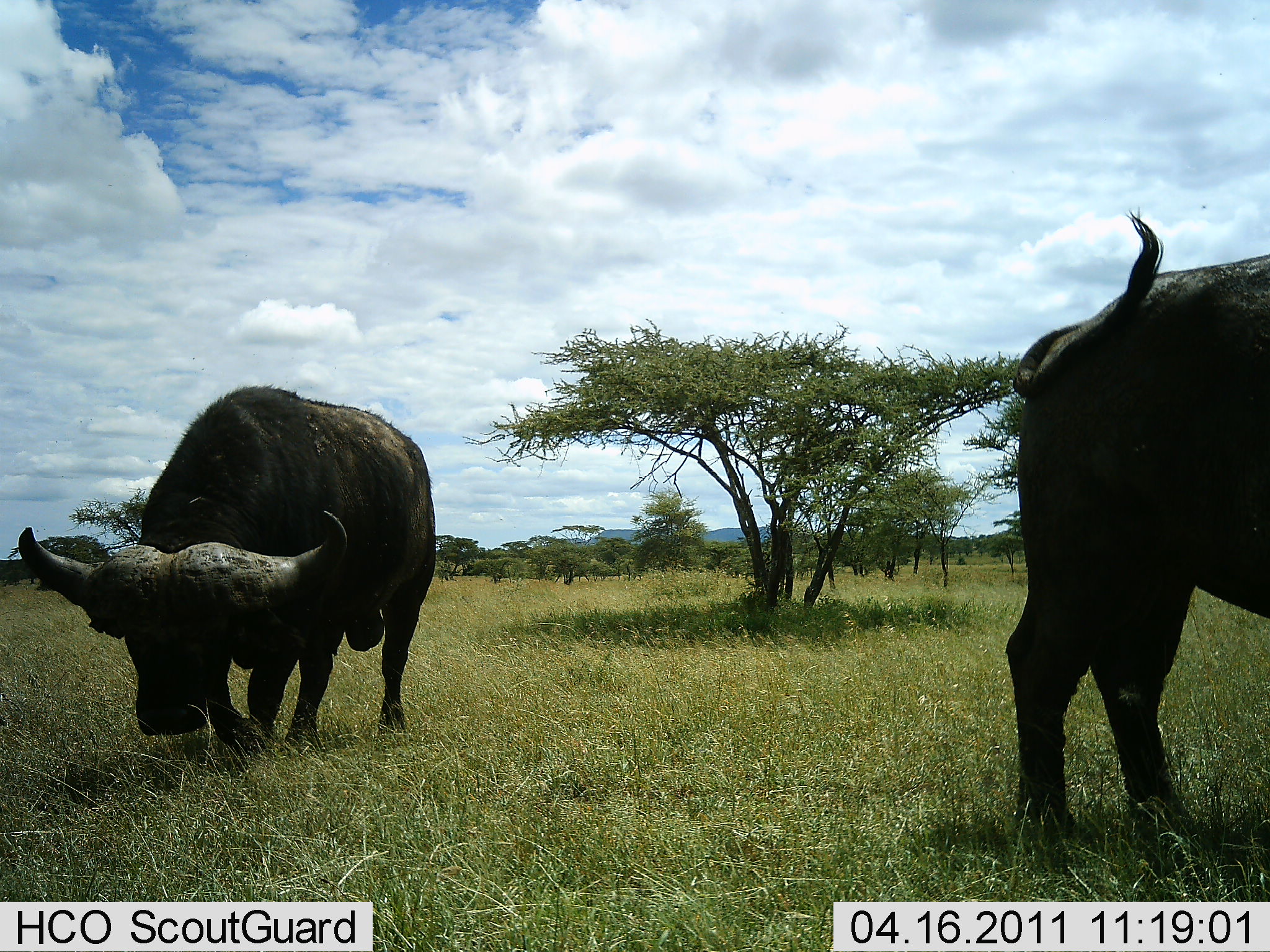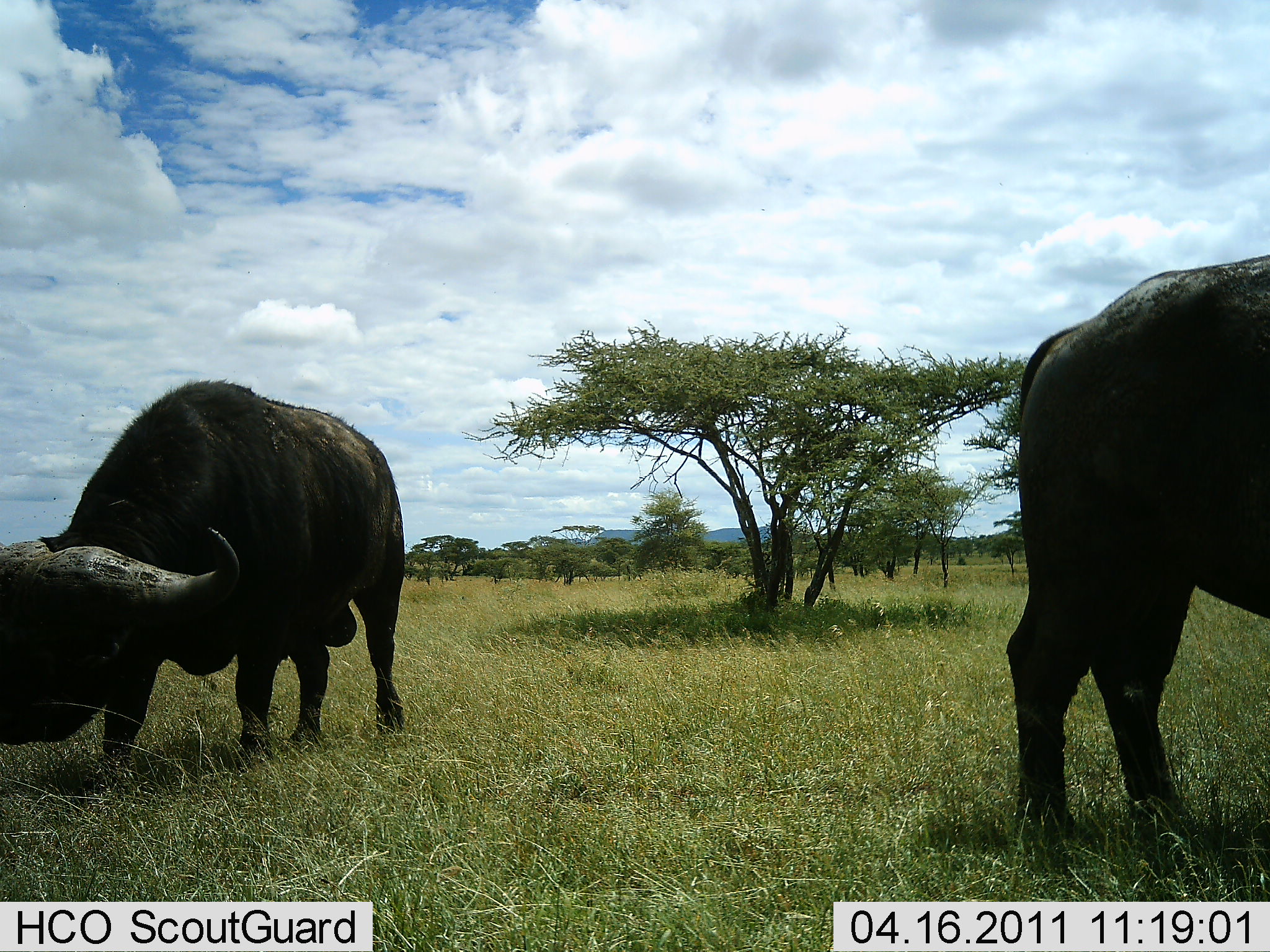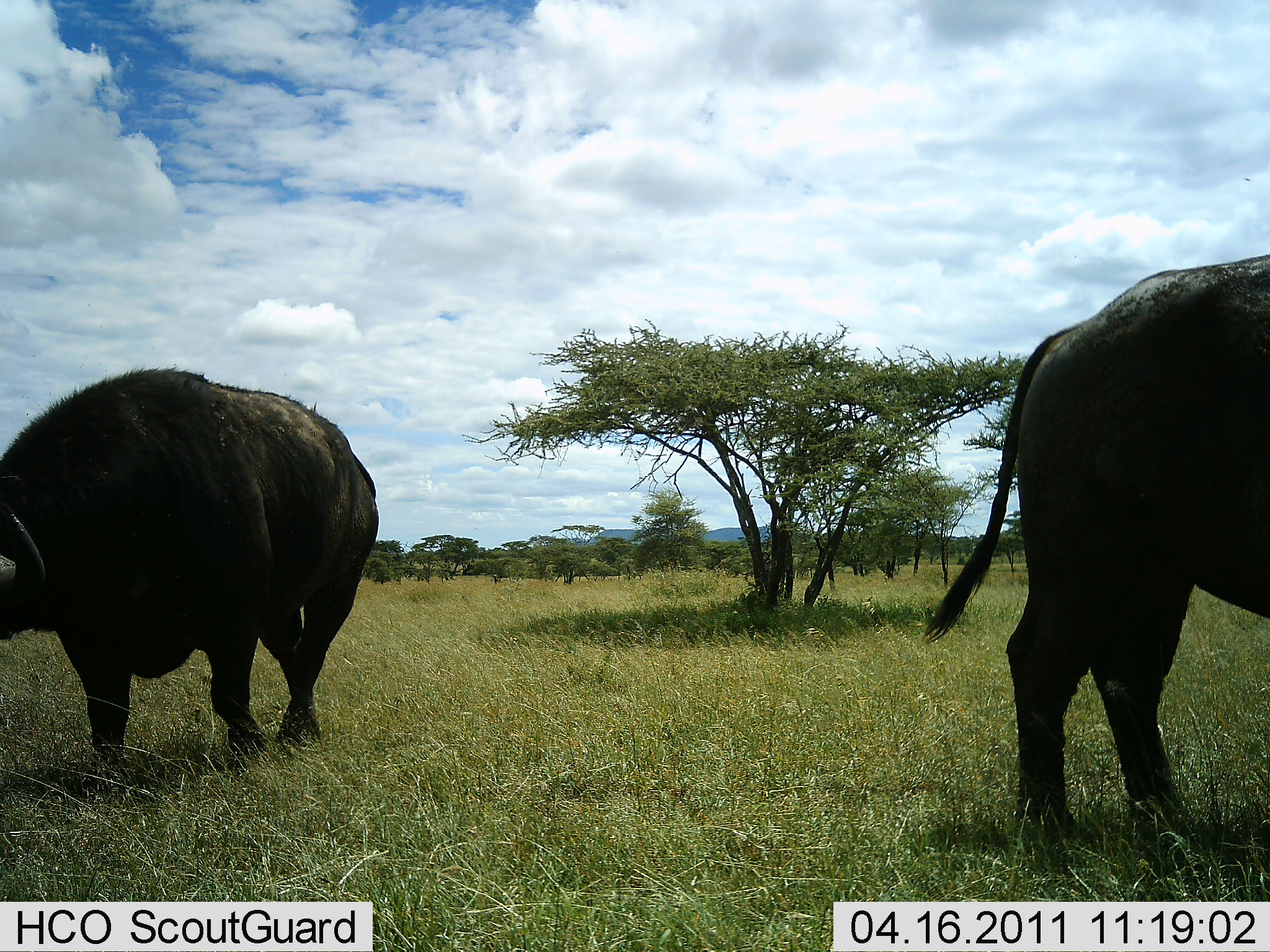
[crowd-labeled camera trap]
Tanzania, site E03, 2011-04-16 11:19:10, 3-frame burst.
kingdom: Animalia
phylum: Chordata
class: Mammalia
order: Artiodactyla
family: Bovidae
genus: Syncerus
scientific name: Syncerus caffer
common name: cape buffalo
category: buffalo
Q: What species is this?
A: Buffalo (cape buffalo) (Syncerus caffer).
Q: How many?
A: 2.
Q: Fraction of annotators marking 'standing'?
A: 85%.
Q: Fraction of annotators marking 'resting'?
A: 15%.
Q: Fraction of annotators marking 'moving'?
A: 46%.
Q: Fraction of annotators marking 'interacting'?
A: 0%.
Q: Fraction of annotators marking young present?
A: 0%.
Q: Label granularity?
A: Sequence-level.